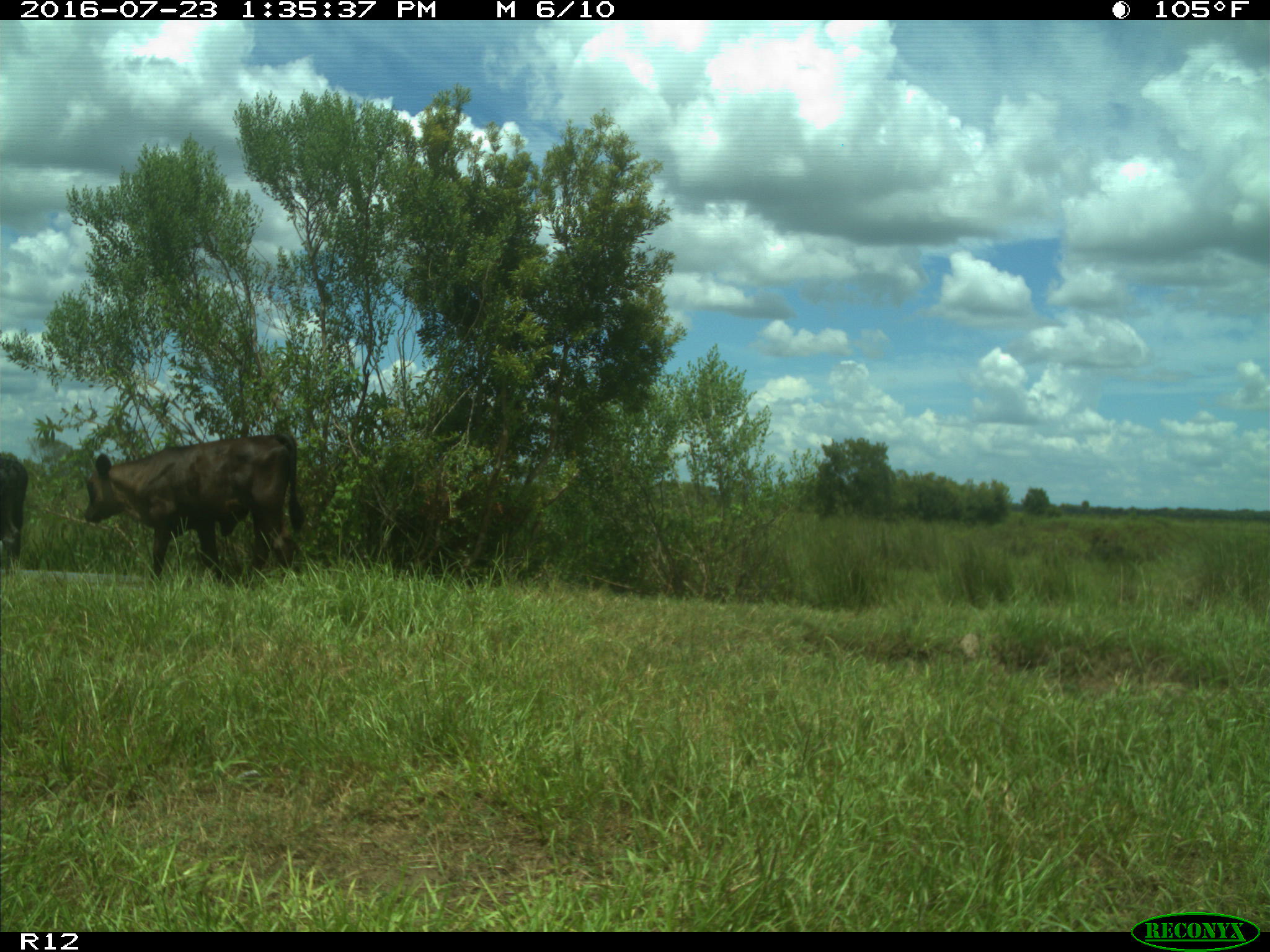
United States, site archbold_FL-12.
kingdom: Animalia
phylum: Chordata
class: Mammalia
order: Artiodactyla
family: Bovidae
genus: Bos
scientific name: Bos taurus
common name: domestic cow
Bos taurus (domestic cow).